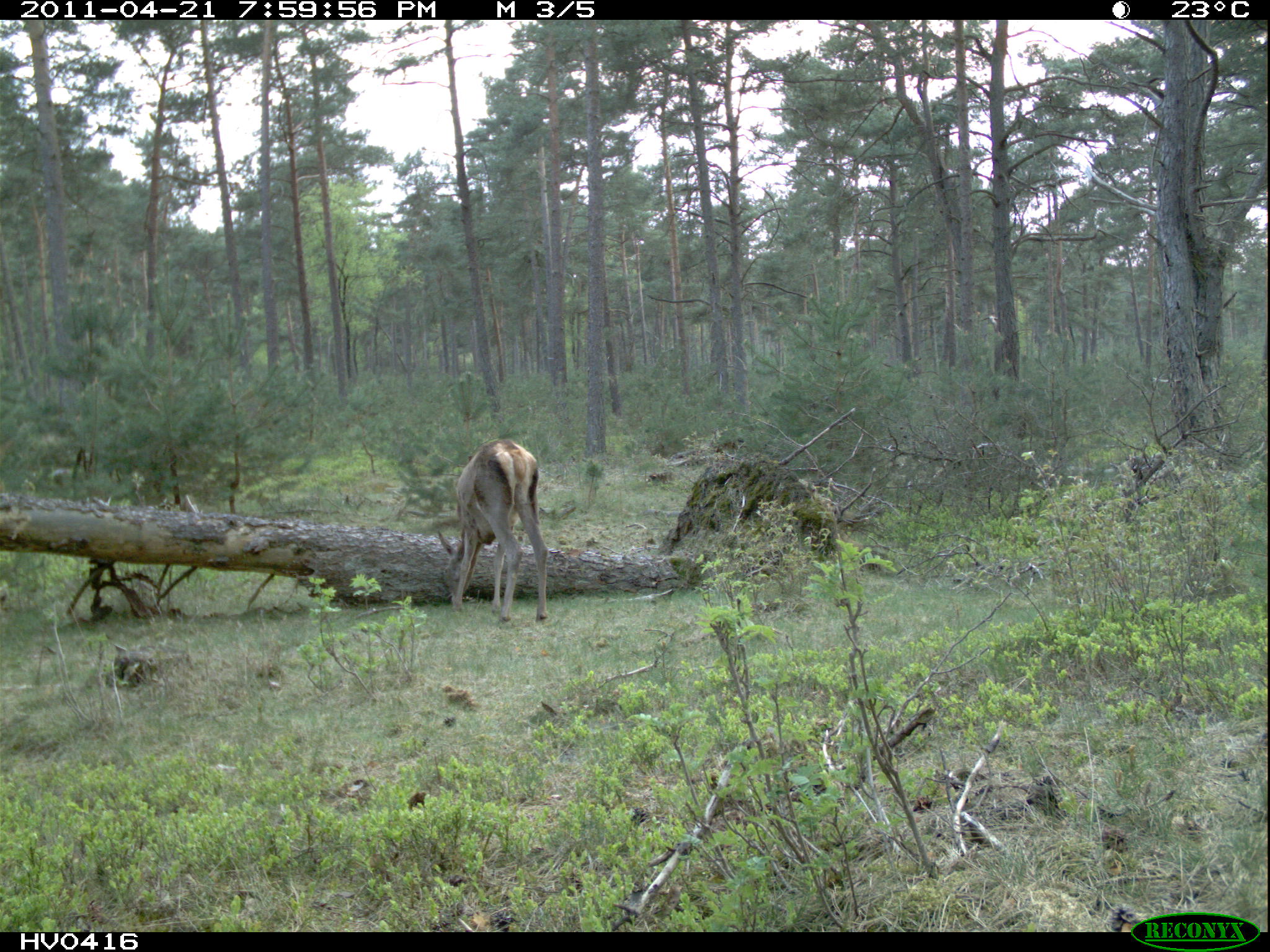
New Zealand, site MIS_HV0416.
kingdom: Animalia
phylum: Chordata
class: Mammalia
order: Artiodactyla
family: Cervidae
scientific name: Cervidae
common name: deer